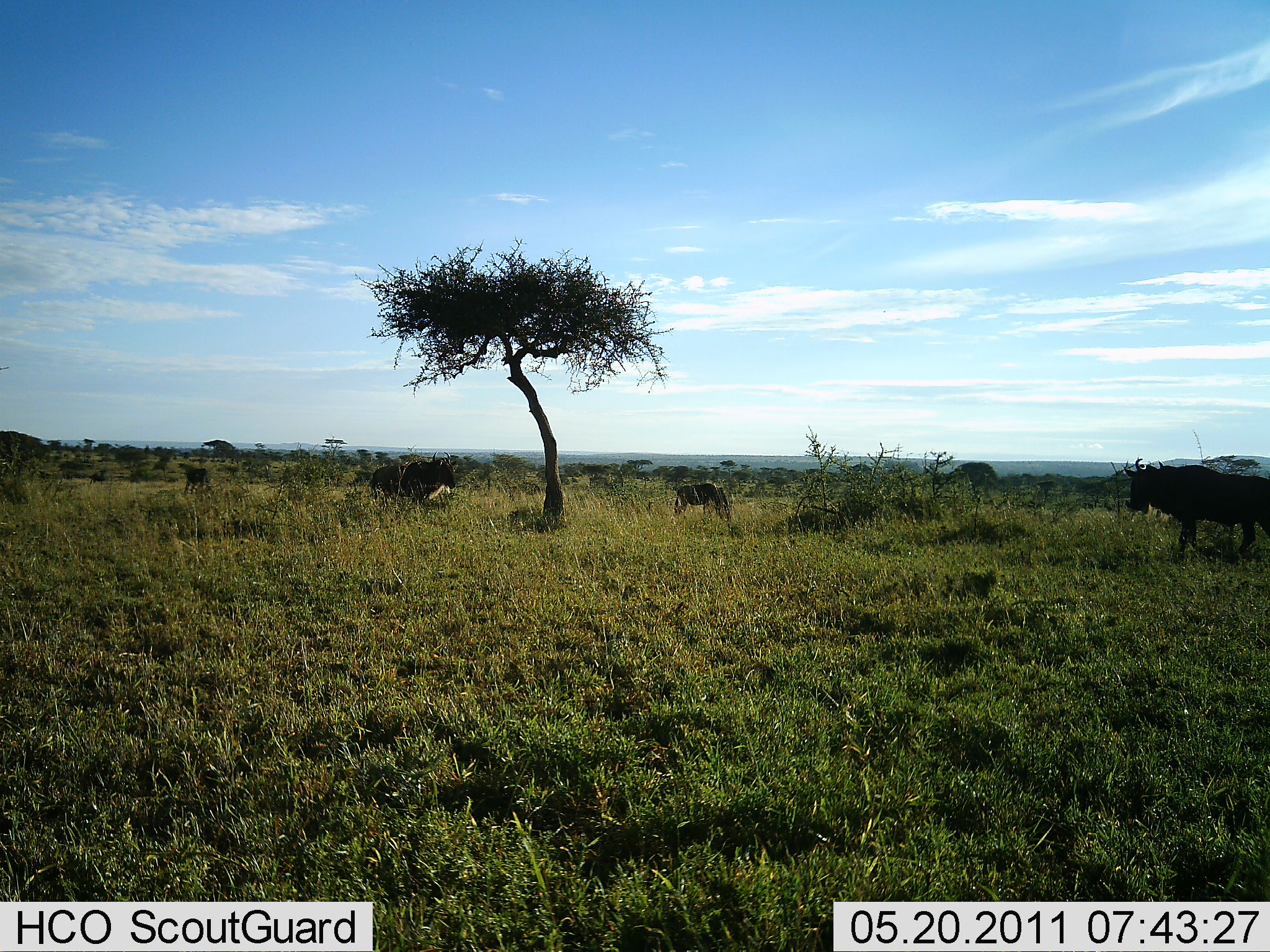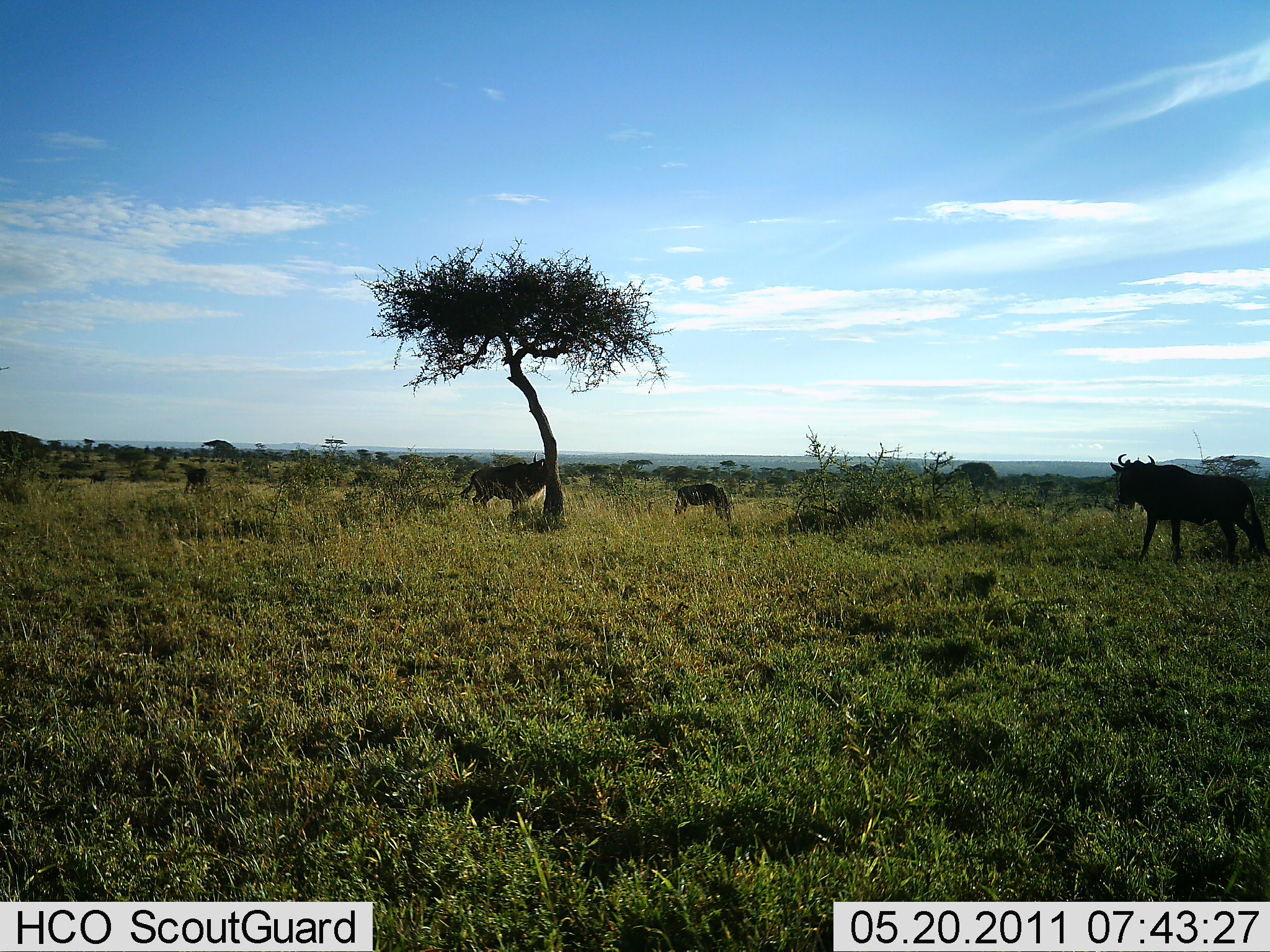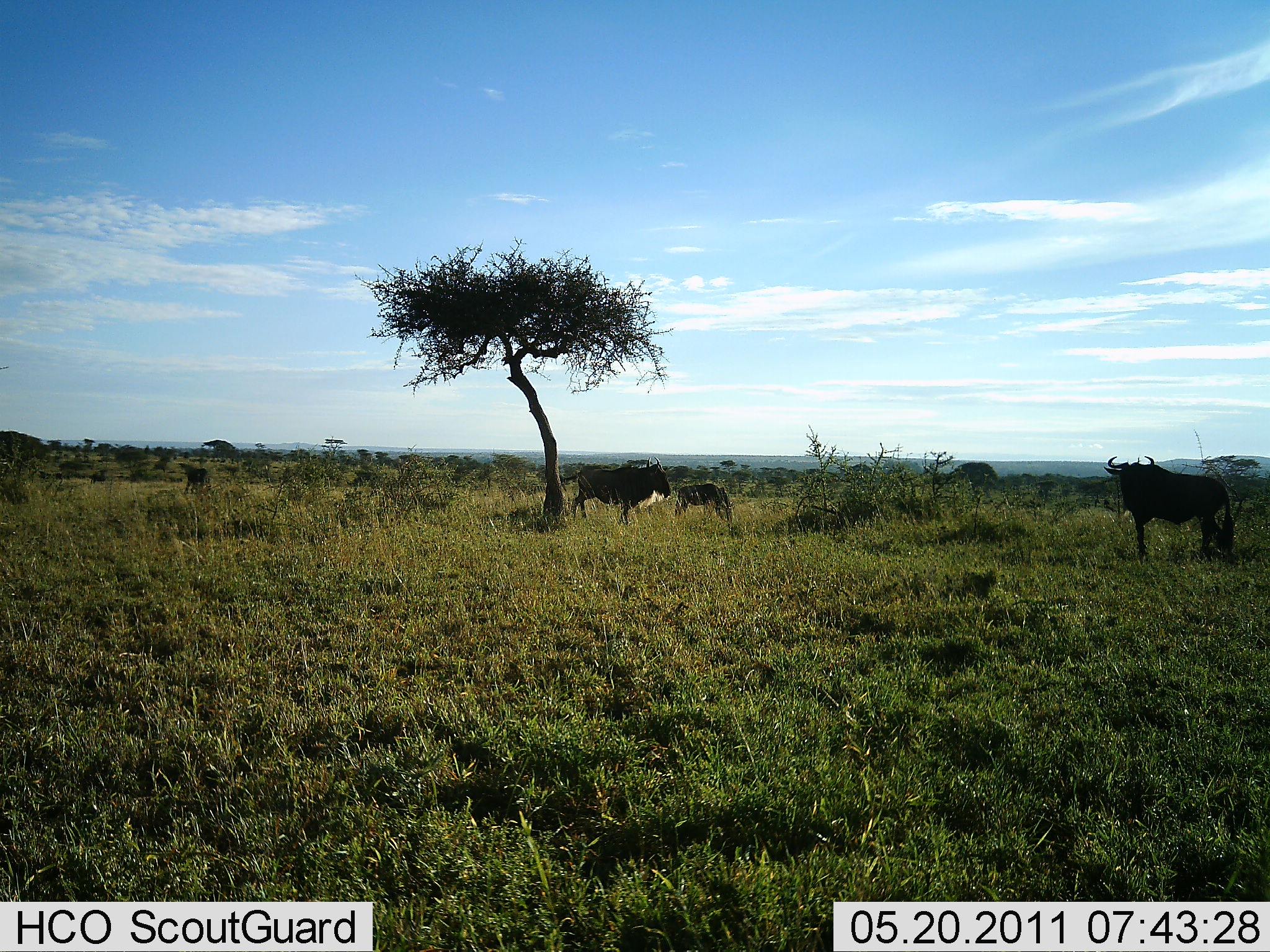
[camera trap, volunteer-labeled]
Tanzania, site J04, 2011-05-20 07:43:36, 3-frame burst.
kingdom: Animalia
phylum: Chordata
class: Mammalia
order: Artiodactyla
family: Bovidae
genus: Connochaetes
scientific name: Connochaetes taurinus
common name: blue wildebeest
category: wildebeest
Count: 3.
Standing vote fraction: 55%.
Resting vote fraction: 0%.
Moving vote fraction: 64%.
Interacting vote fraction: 0%.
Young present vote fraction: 18%.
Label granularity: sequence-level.